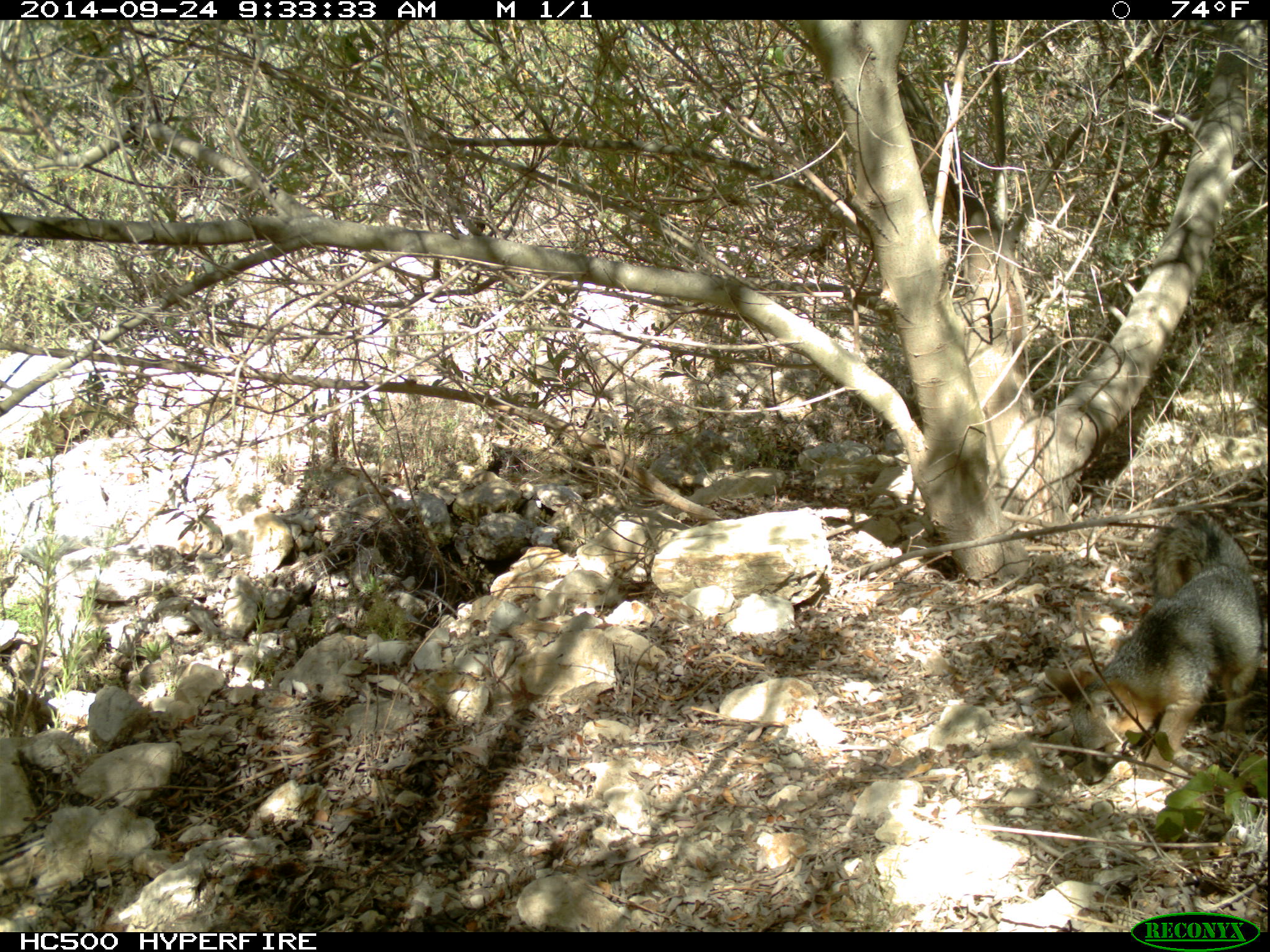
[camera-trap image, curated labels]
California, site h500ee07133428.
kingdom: Animalia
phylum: Chordata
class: Mammalia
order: Carnivora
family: Canidae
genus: Urocyon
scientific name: Urocyon littoralis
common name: island fox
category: fox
Fox (island fox) (Urocyon littoralis).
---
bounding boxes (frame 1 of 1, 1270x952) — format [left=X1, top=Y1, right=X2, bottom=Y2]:
fox: [left=1044, top=511, right=1262, bottom=785]